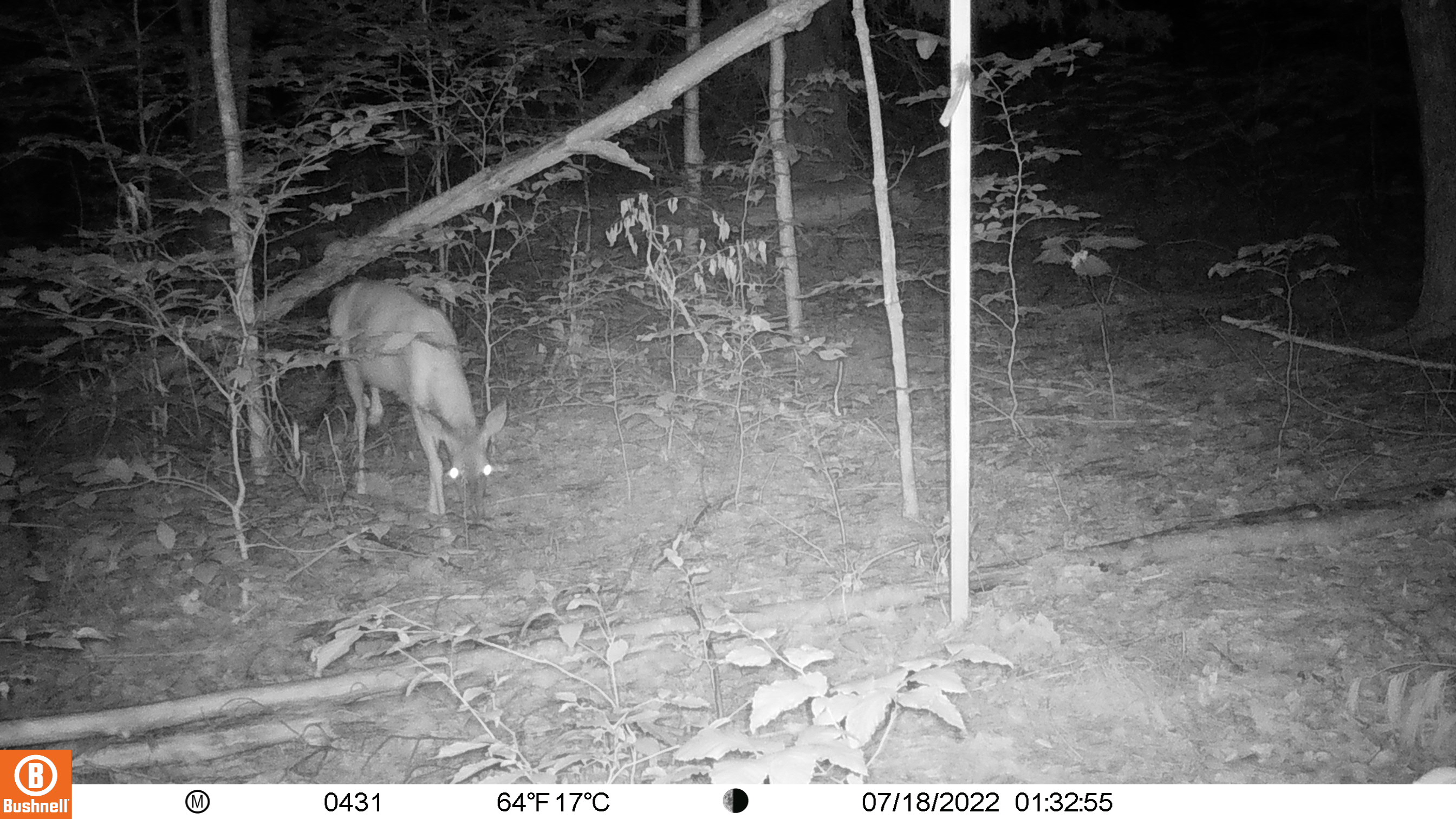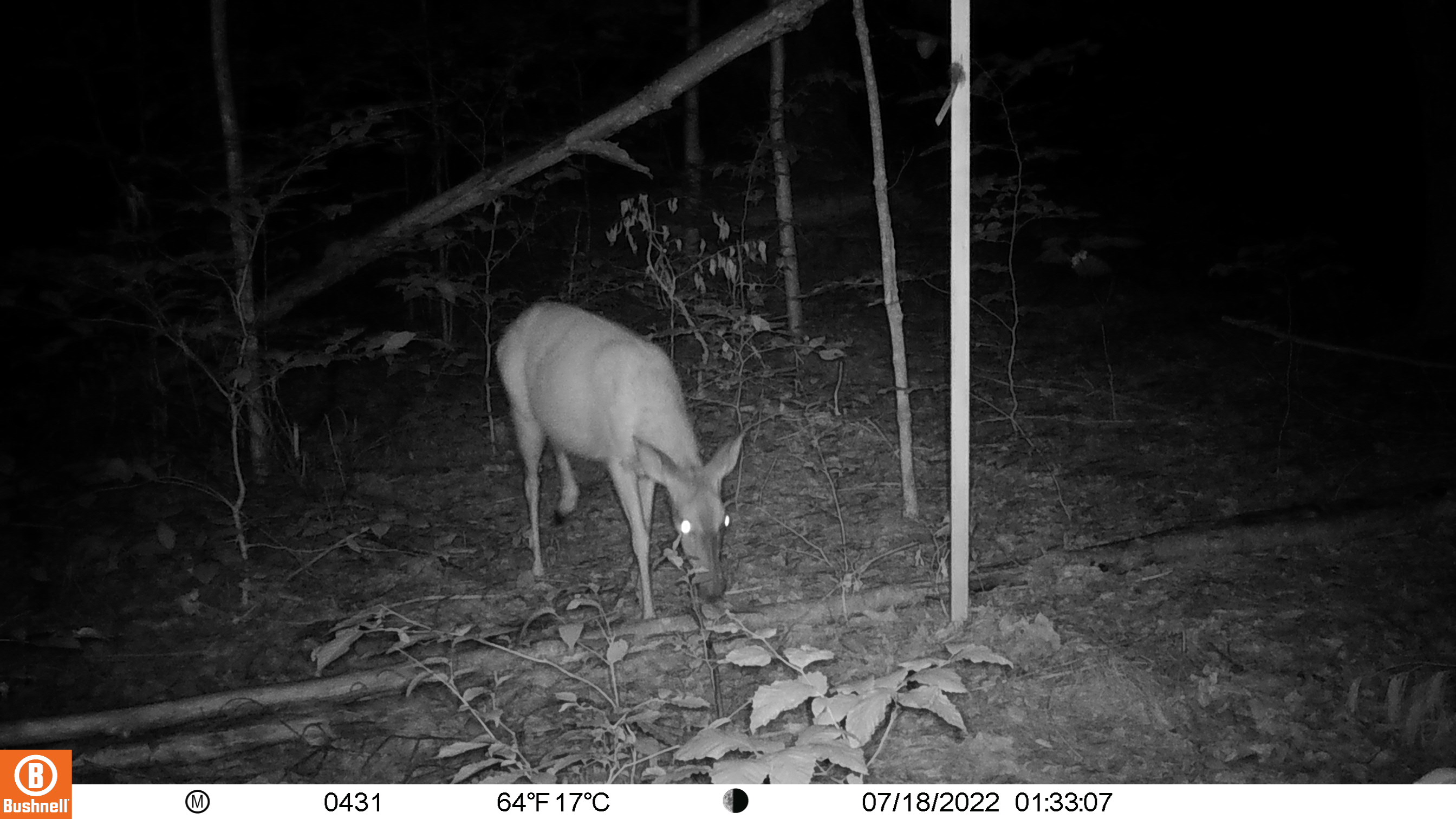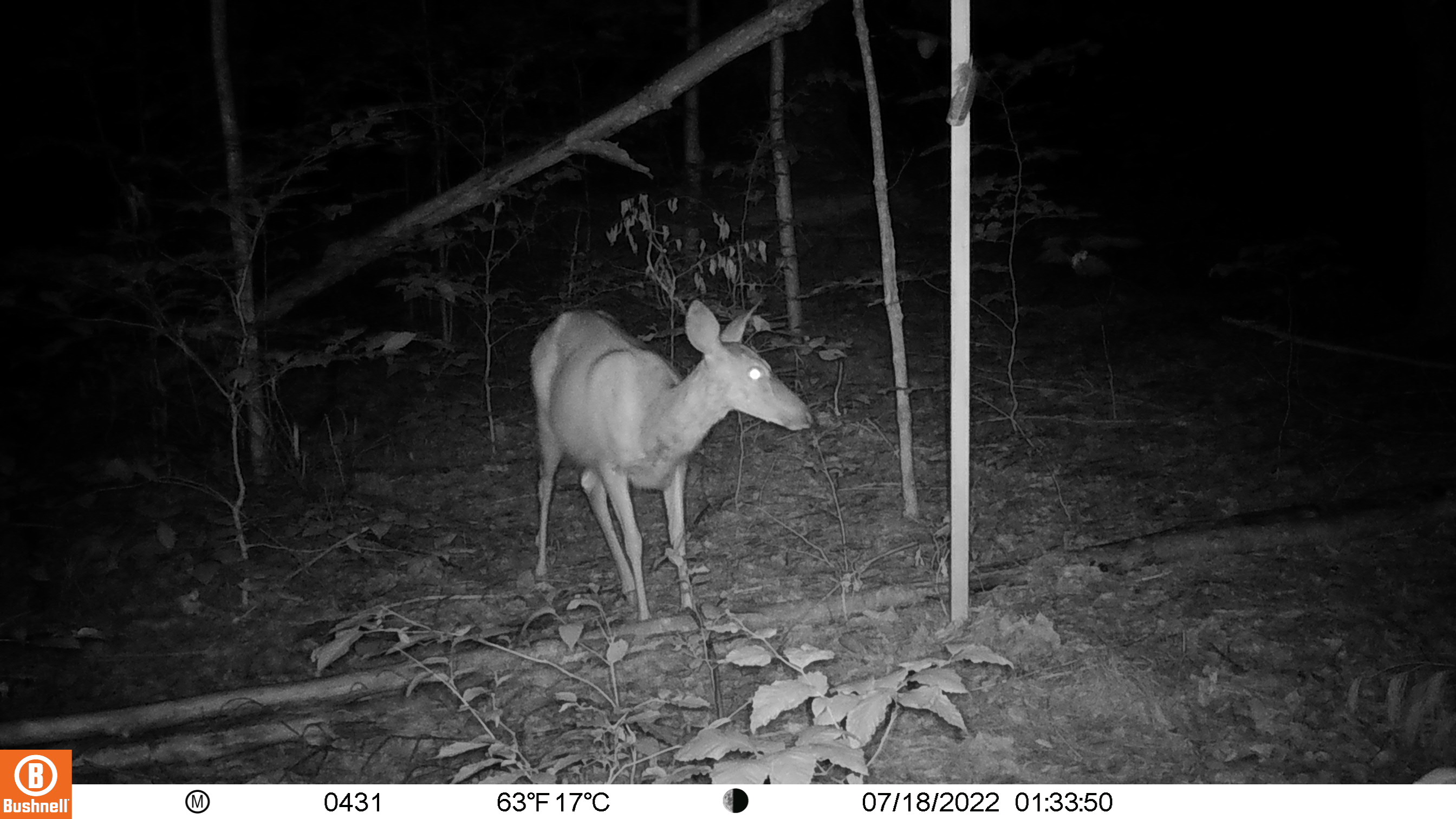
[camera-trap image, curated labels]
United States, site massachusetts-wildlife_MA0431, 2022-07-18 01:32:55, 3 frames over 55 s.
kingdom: Animalia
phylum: Chordata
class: Mammalia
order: Artiodactyla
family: Cervidae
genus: Odocoileus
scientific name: Odocoileus virginianus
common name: white-tailed deer